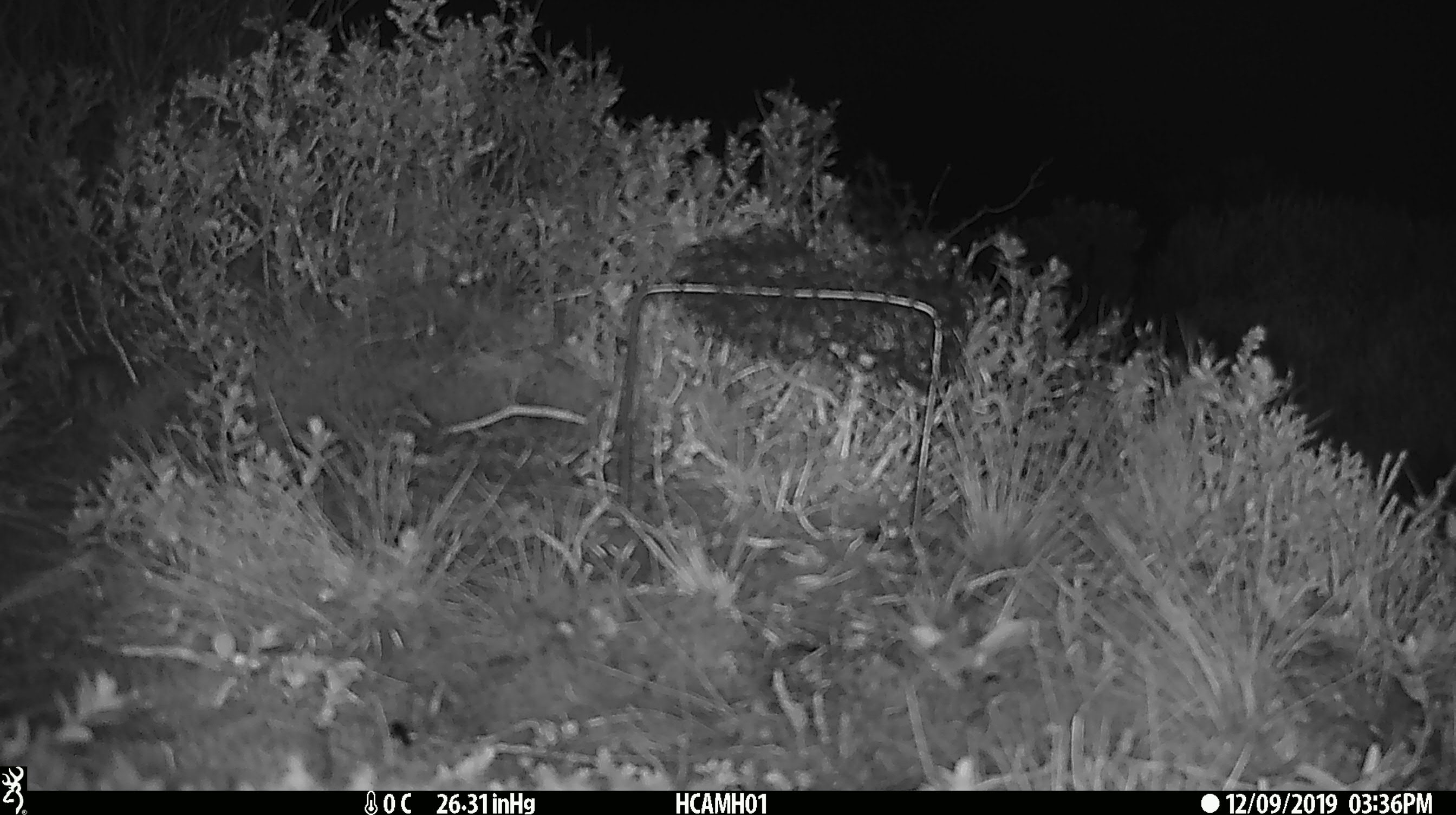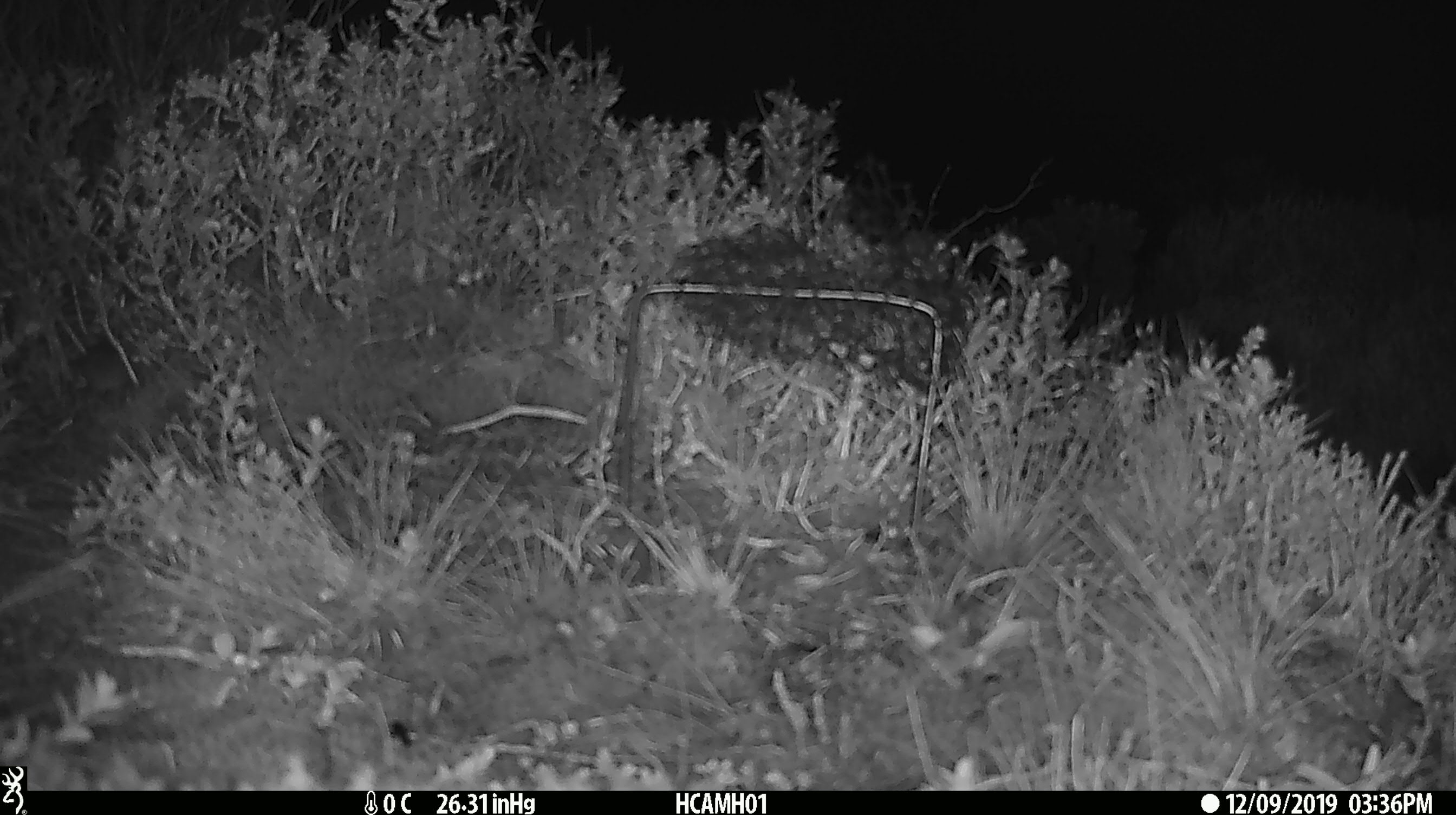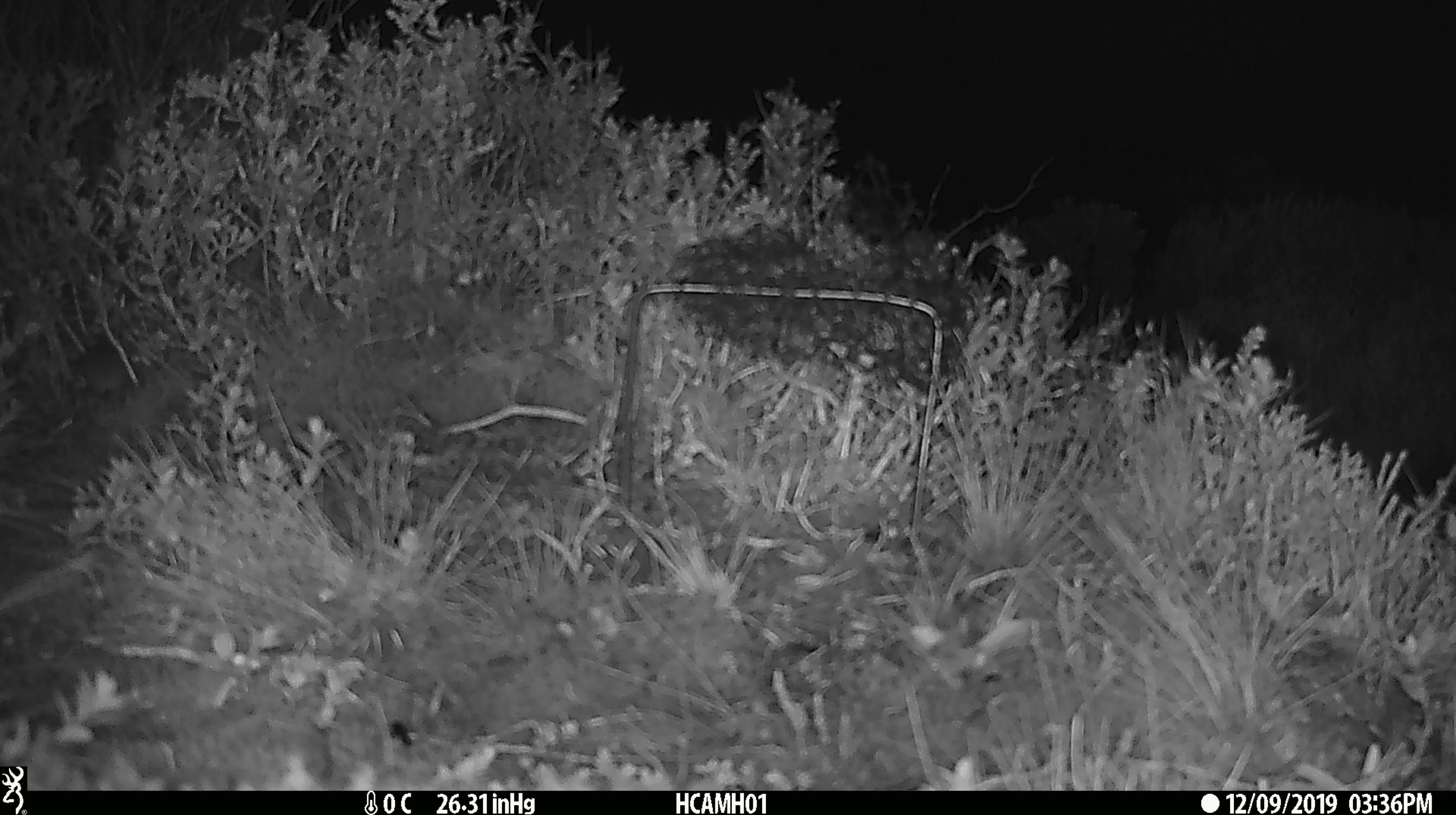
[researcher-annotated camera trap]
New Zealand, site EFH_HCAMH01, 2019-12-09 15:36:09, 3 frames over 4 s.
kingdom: Animalia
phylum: Chordata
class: Mammalia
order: Rodentia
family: Muridae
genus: Mus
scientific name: Mus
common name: mouse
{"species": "mouse (Mus)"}